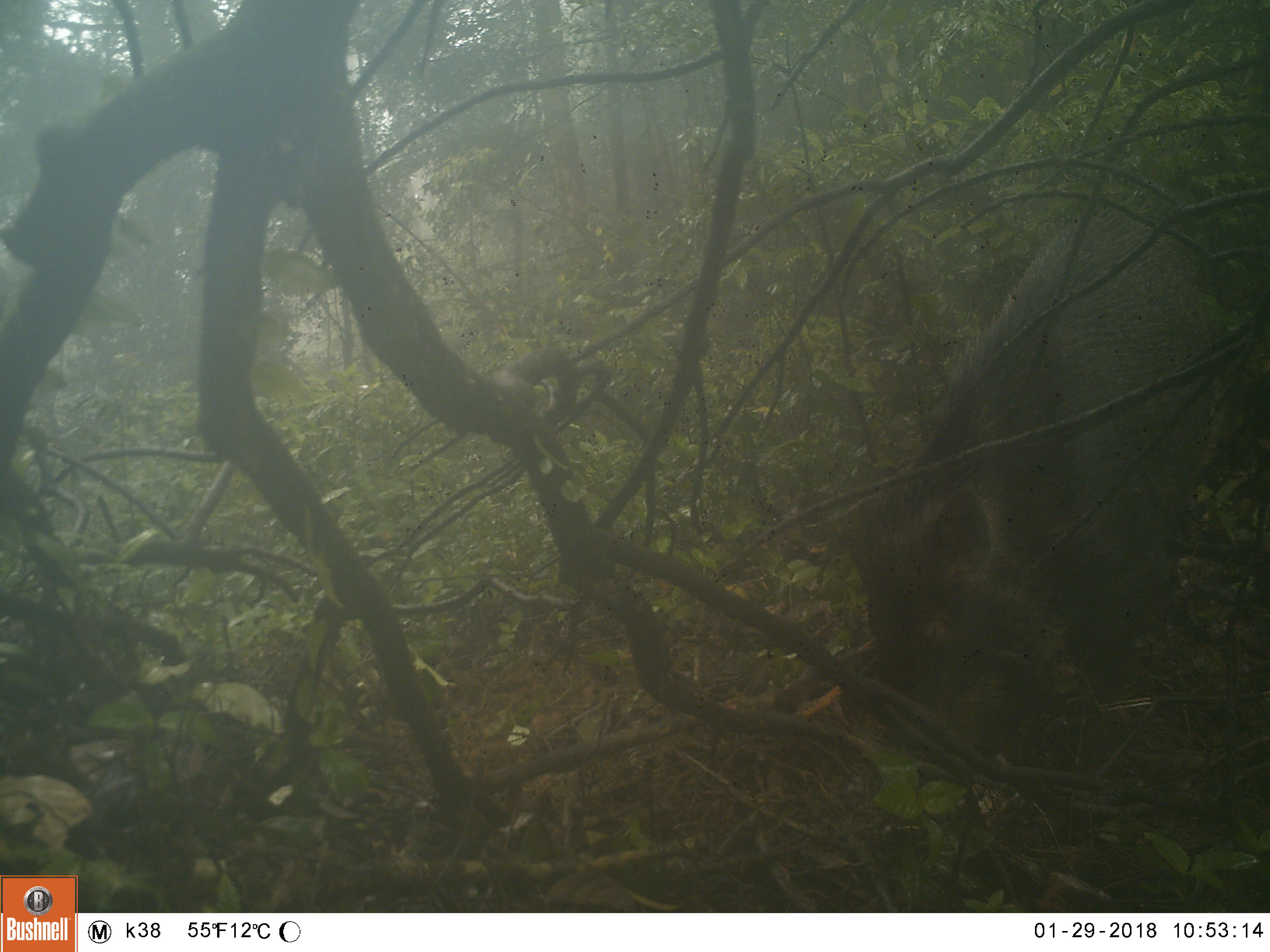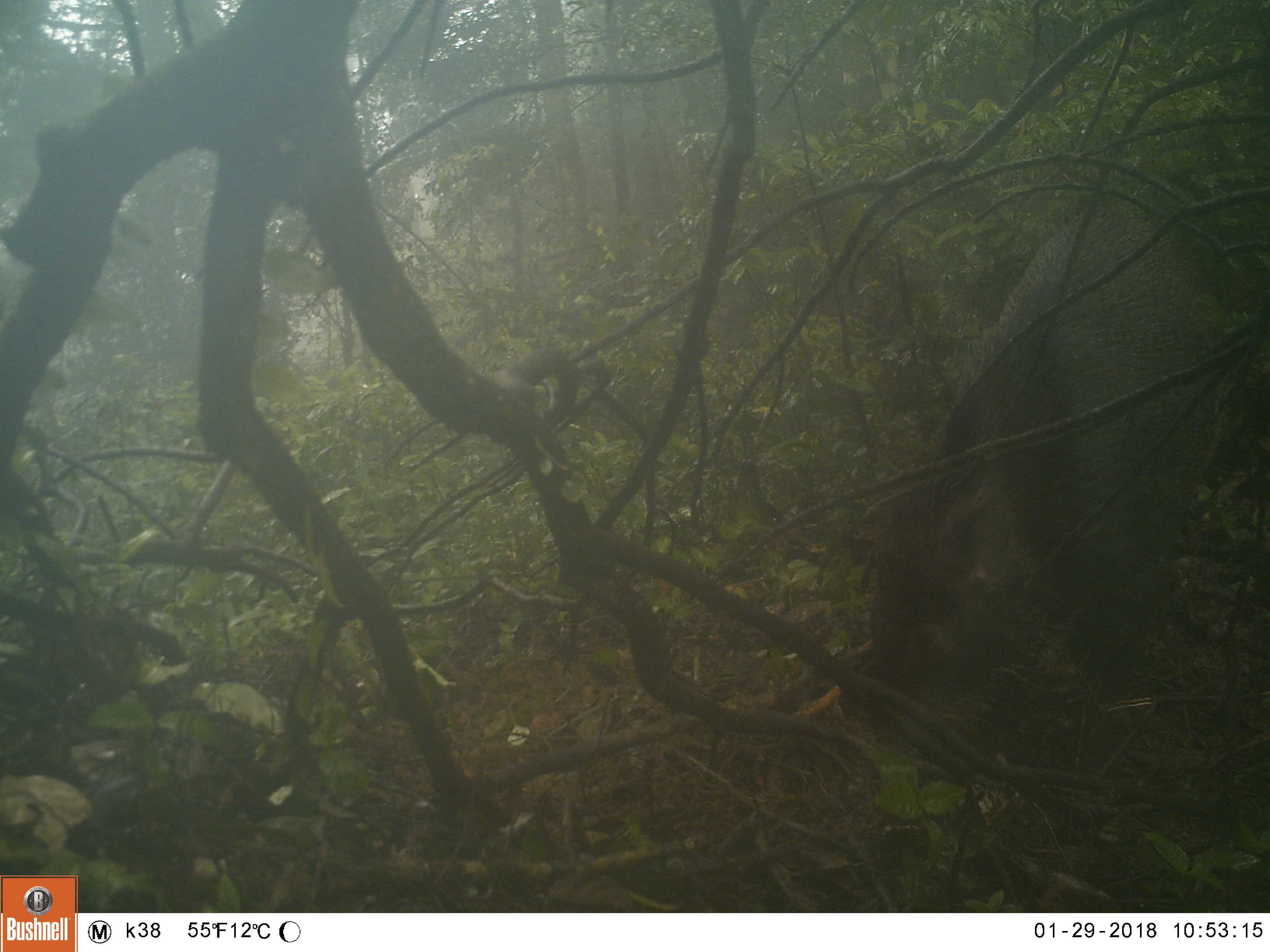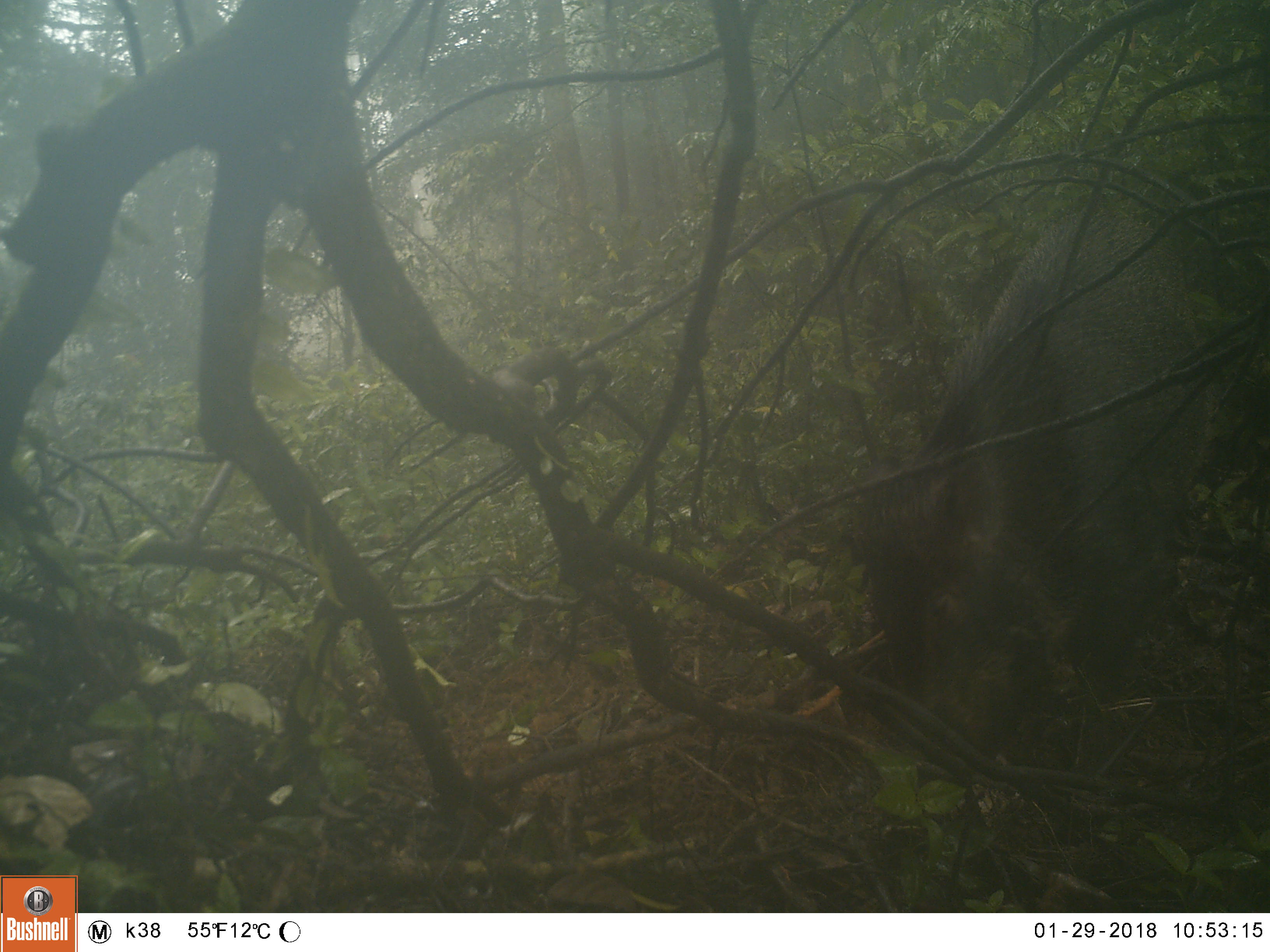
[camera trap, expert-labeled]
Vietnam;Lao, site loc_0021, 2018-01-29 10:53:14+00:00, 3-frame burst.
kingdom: Animalia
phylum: Chordata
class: Mammalia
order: Artiodactyla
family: Suidae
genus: Sus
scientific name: Sus scrofa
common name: eurasian wild pig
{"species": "eurasian wild pig (Sus scrofa)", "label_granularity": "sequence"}